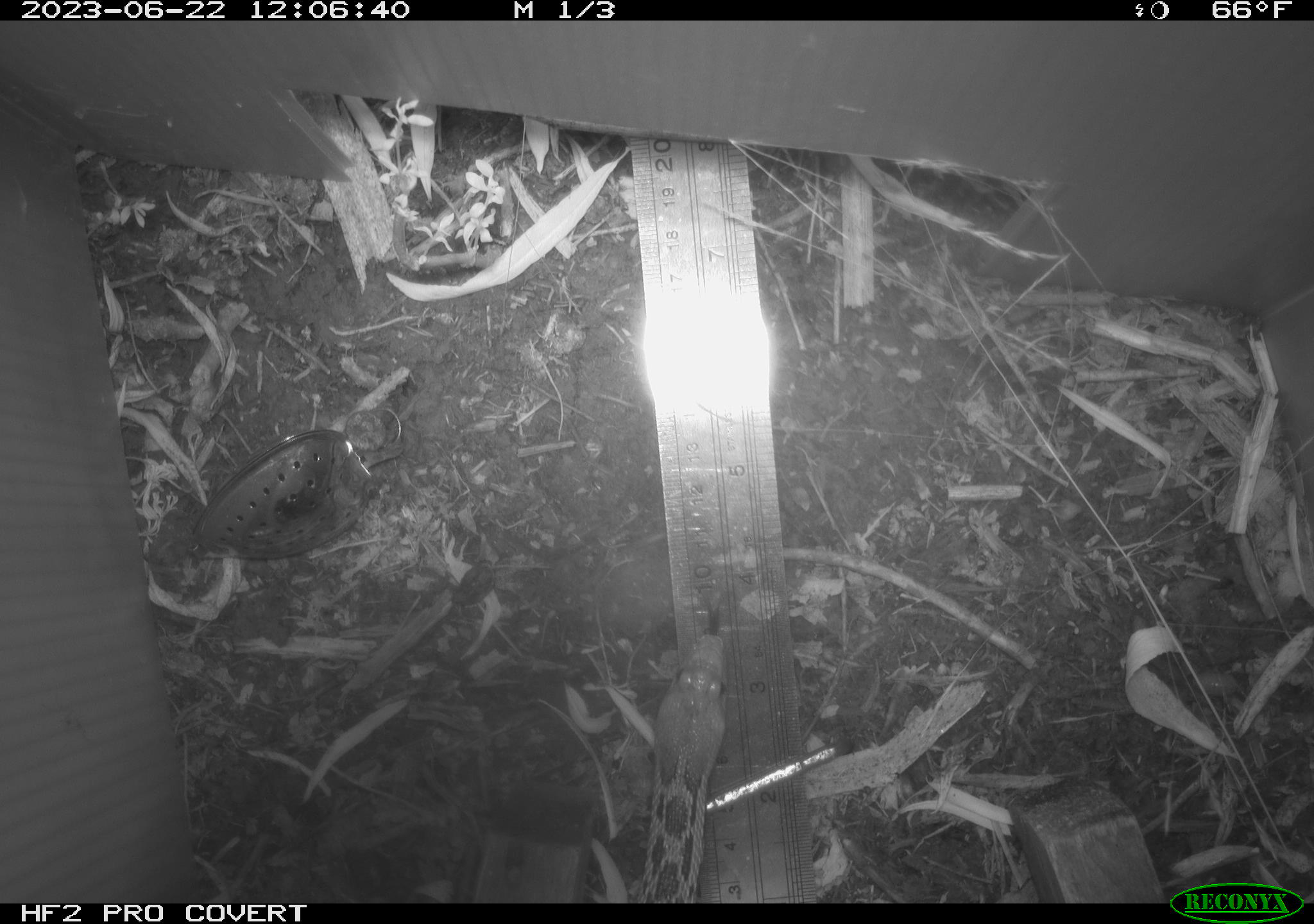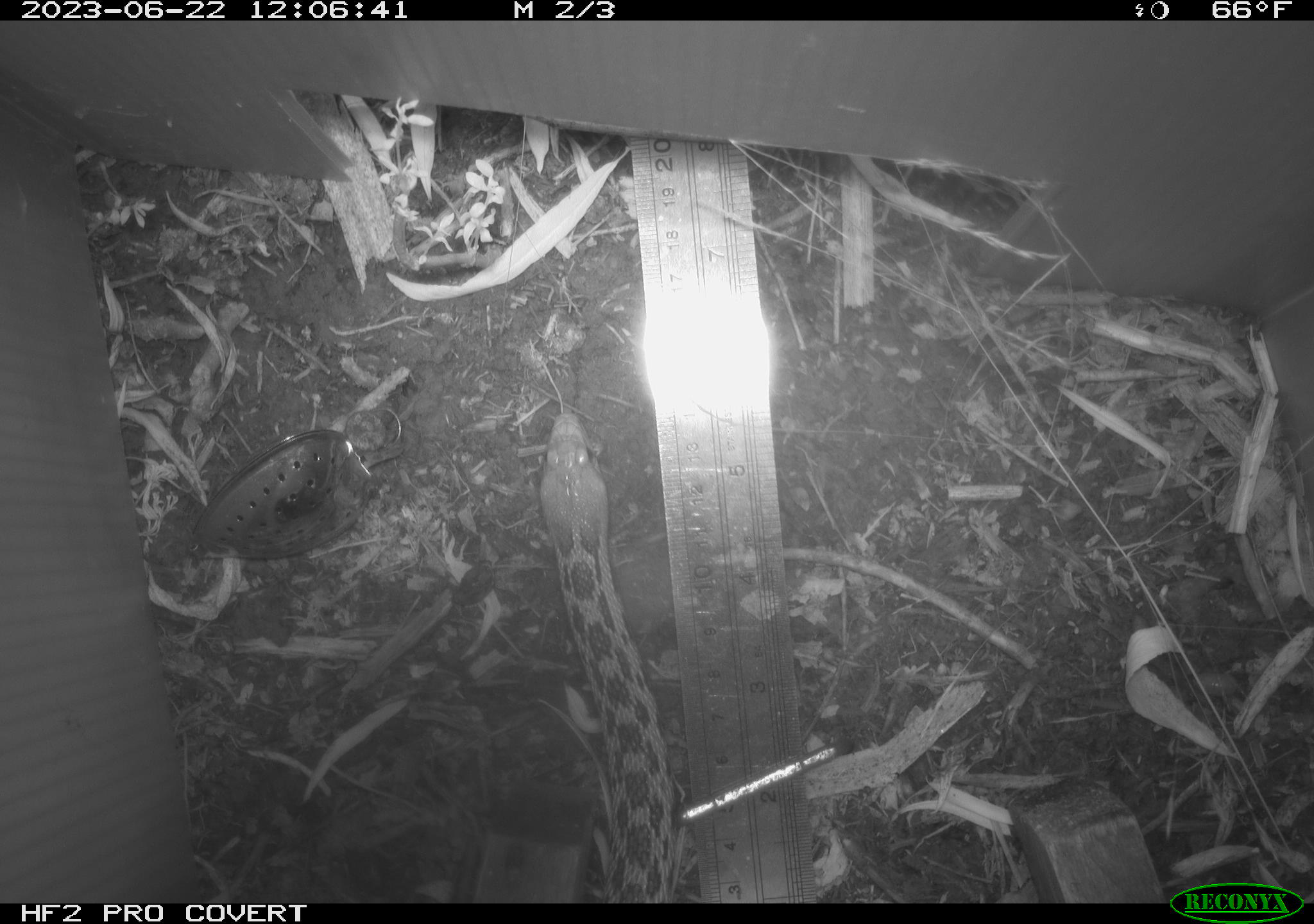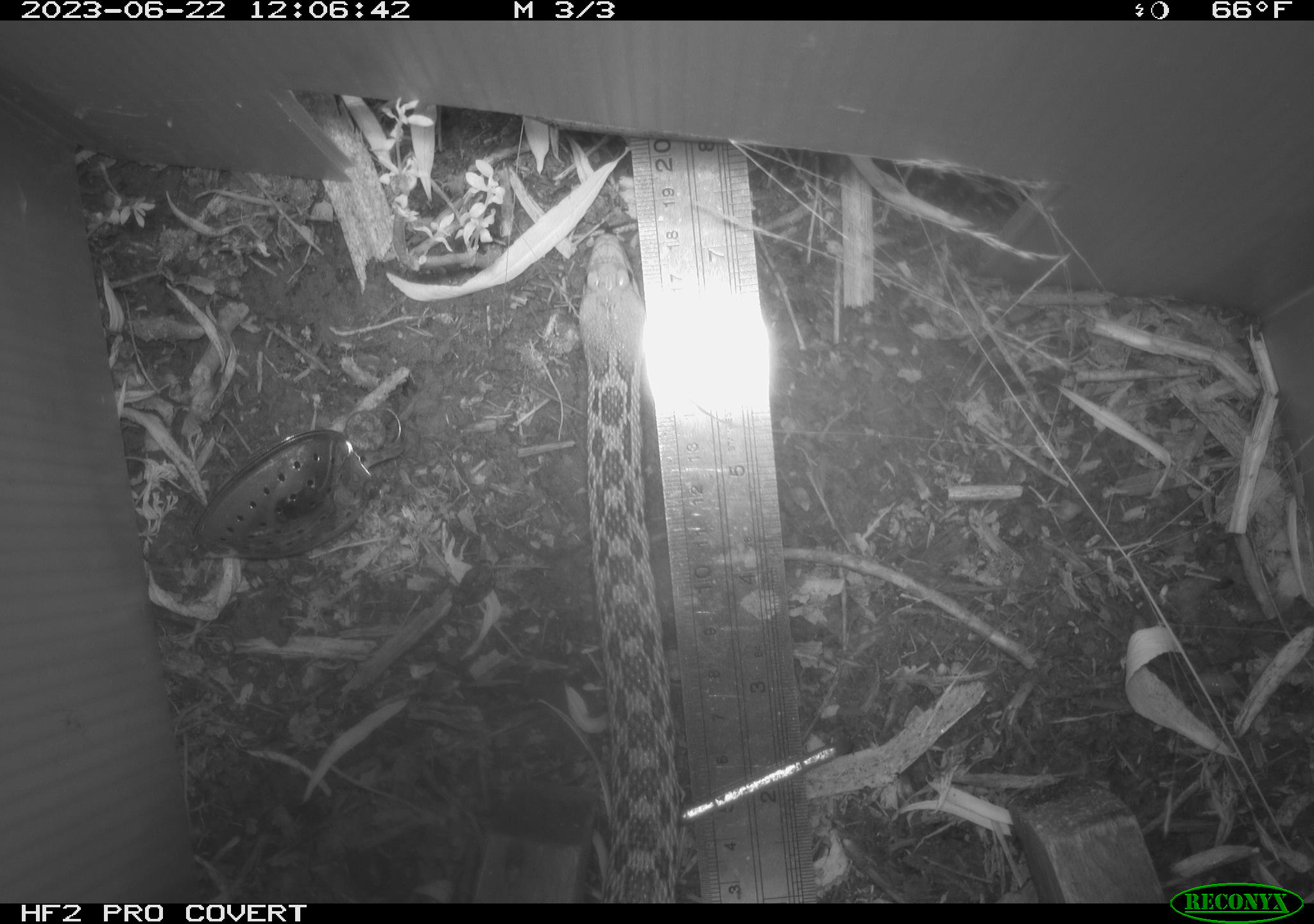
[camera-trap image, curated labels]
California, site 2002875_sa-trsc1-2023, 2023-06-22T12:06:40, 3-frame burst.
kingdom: Animalia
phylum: Chordata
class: Reptilia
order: Squamata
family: Colubridae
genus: Pituophis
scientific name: Pituophis catenifer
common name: gophersnake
Gophersnake (Pituophis catenifer).